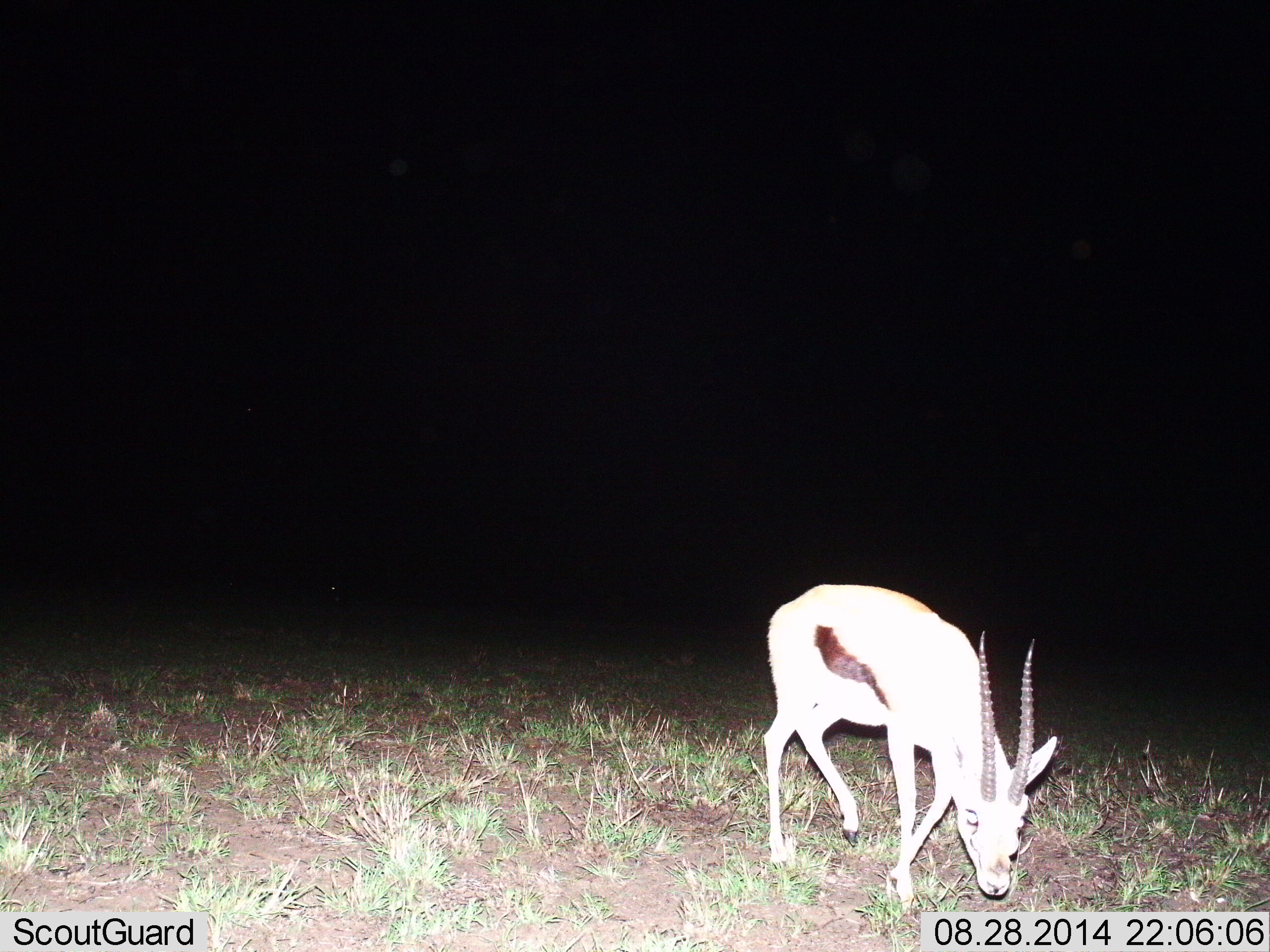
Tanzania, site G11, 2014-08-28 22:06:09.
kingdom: Animalia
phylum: Chordata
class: Mammalia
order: Artiodactyla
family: Bovidae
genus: Eudorcas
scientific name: Eudorcas thomsonii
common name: thomson's gazelle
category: gazellethomsons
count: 1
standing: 10%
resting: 0%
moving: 20%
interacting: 0%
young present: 0%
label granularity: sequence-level